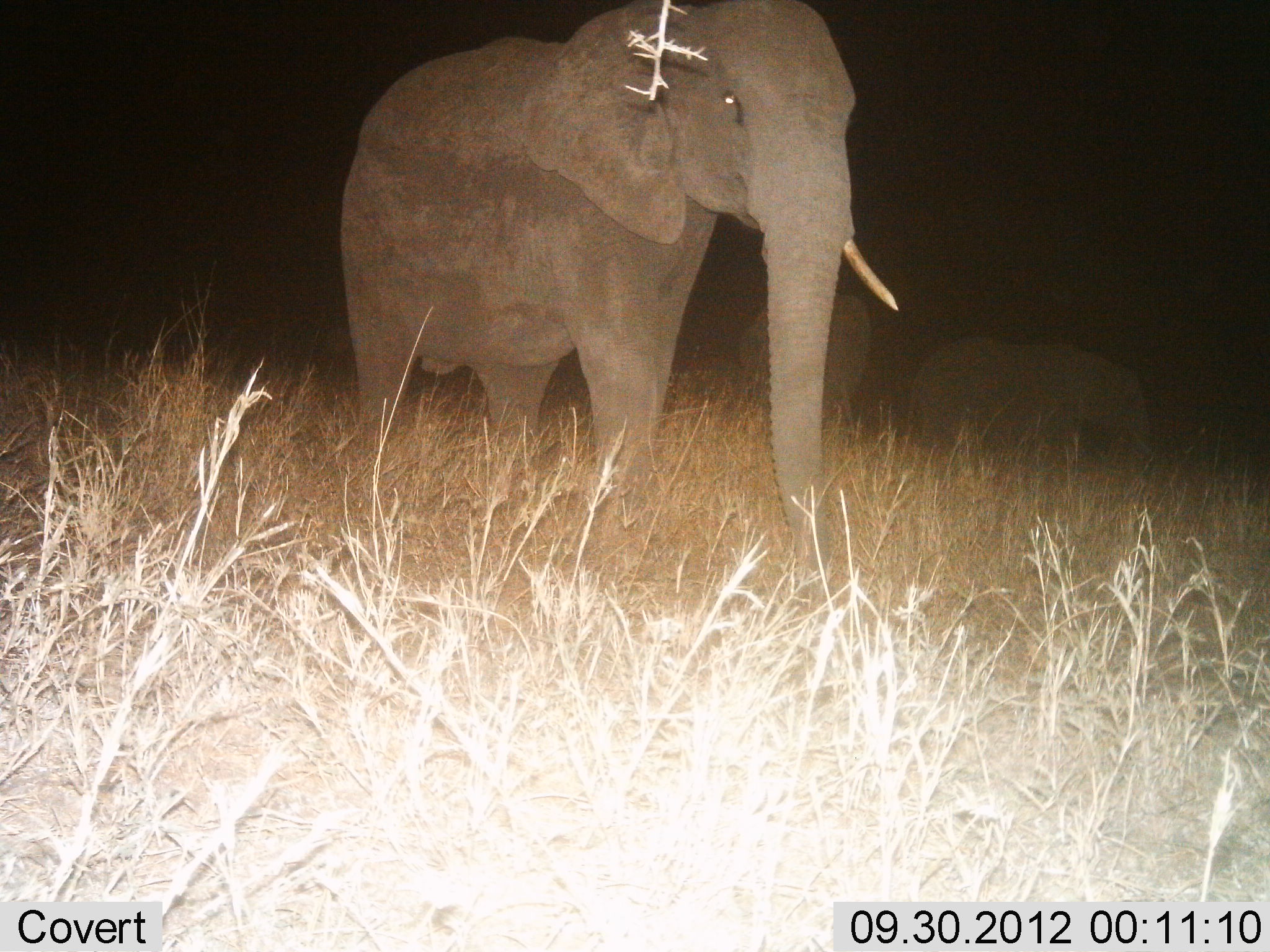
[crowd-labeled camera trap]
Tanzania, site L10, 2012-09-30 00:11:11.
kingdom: Animalia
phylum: Chordata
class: Mammalia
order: Proboscidea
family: Elephantidae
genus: Loxodonta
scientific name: Loxodonta africana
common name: african bush elephant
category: elephant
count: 3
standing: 60%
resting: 0%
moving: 30%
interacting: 0%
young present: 0%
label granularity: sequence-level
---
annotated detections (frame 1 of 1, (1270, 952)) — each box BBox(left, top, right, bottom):
animal: BBox(340, 0, 900, 593); BBox(909, 337, 1151, 493); BBox(738, 293, 872, 446)